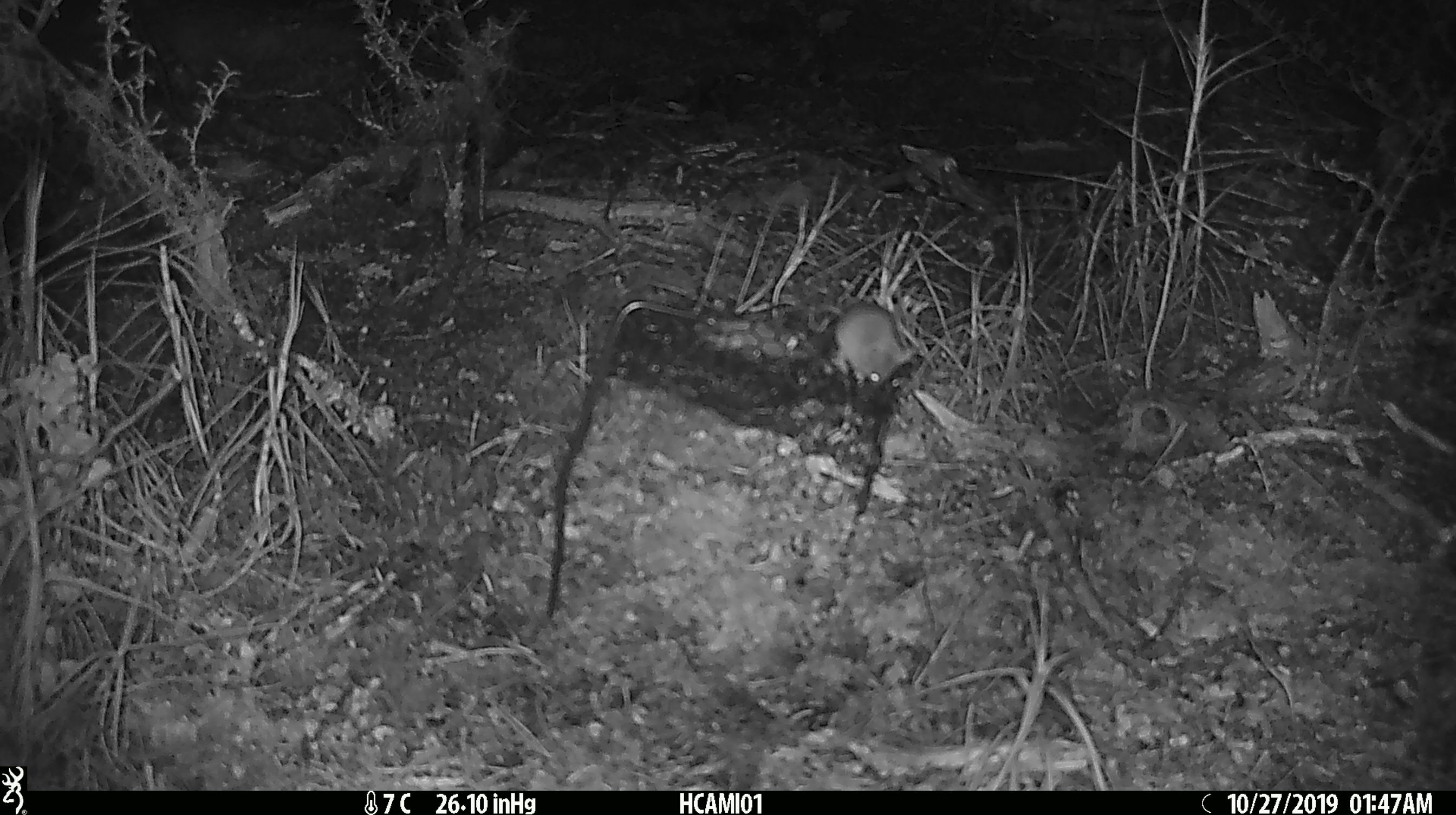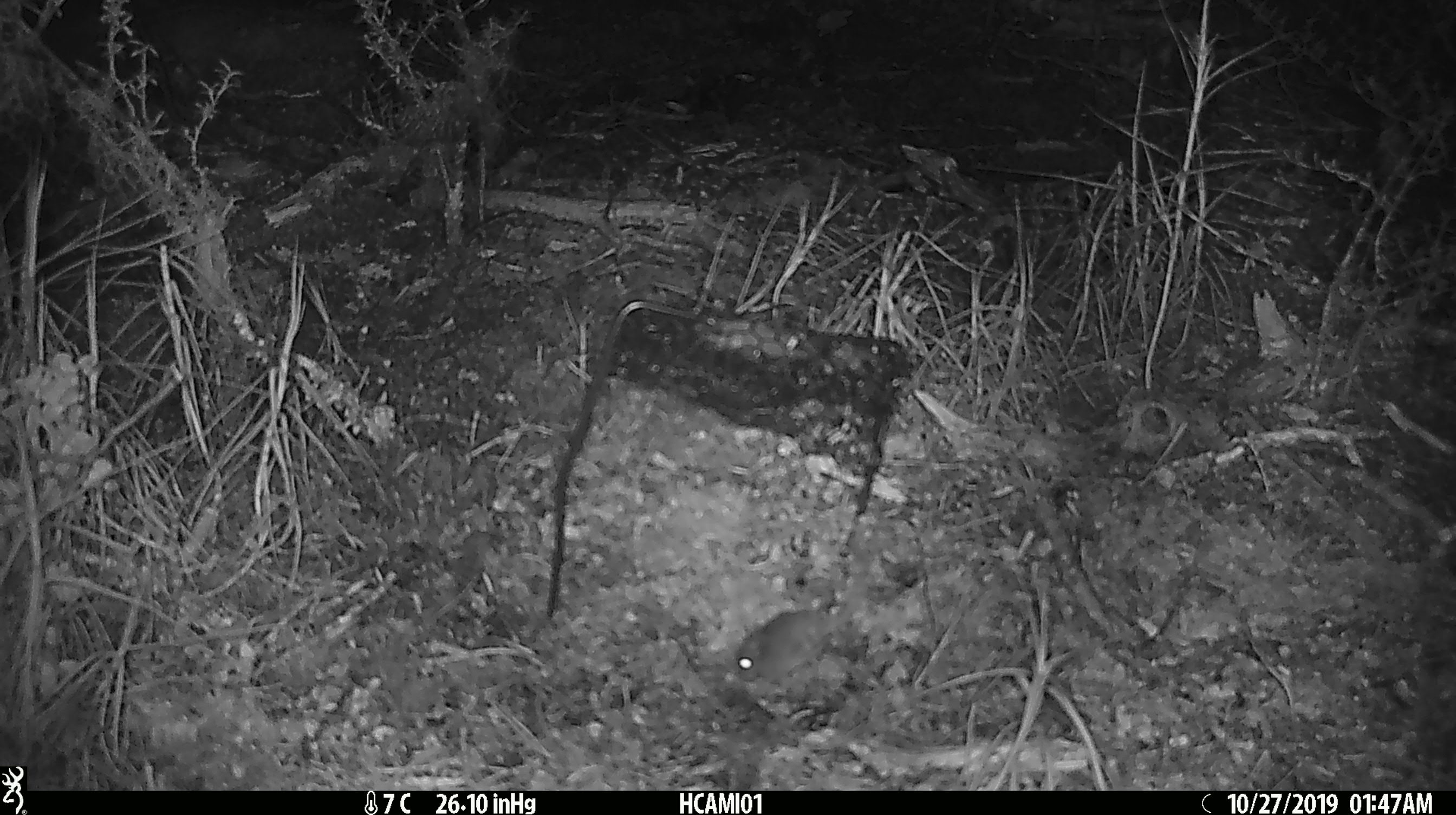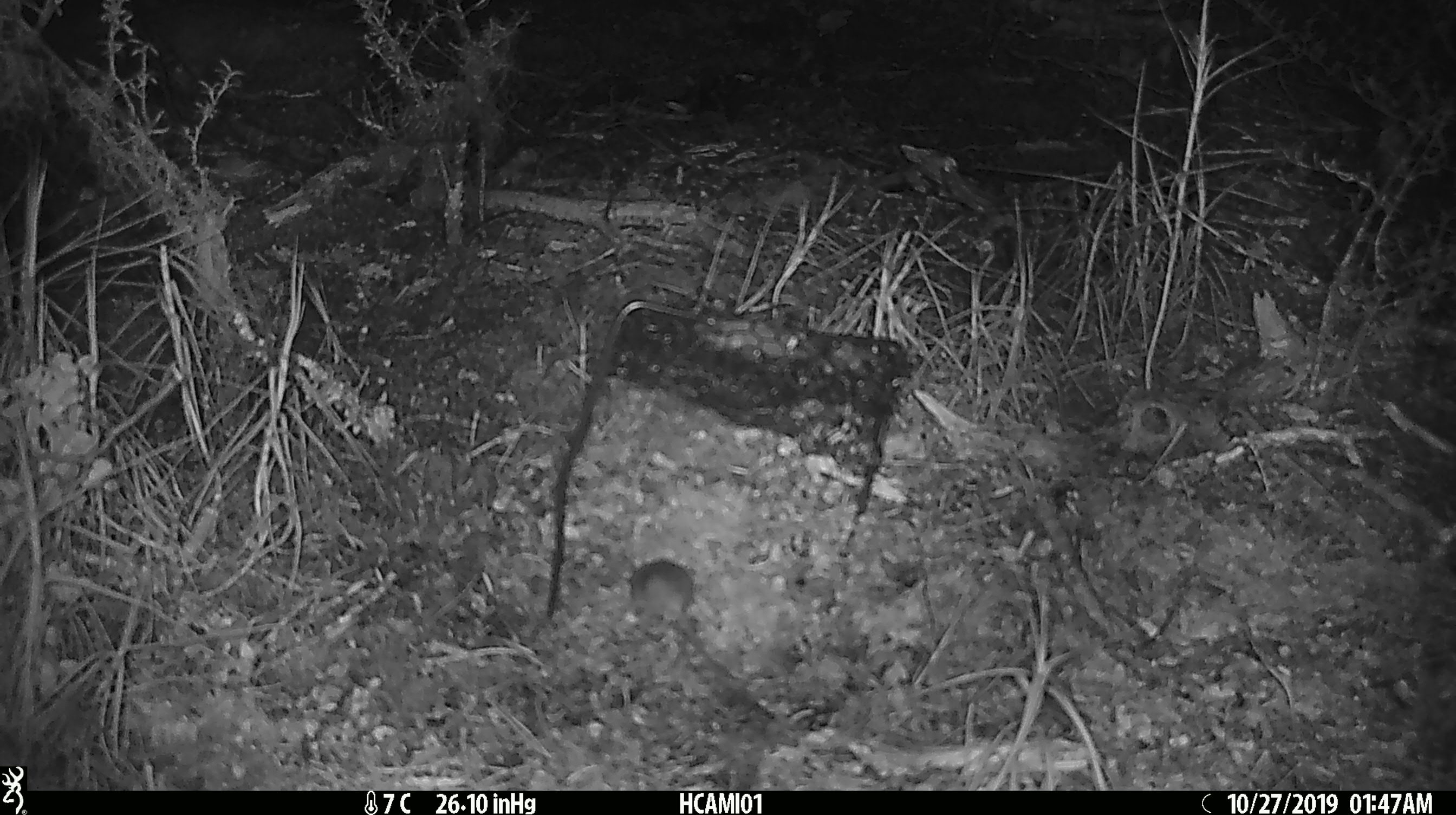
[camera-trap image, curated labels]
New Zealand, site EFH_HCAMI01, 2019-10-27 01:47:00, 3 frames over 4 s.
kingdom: Animalia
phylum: Chordata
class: Mammalia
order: Rodentia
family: Muridae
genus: Mus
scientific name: Mus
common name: mouse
Mouse (Mus).